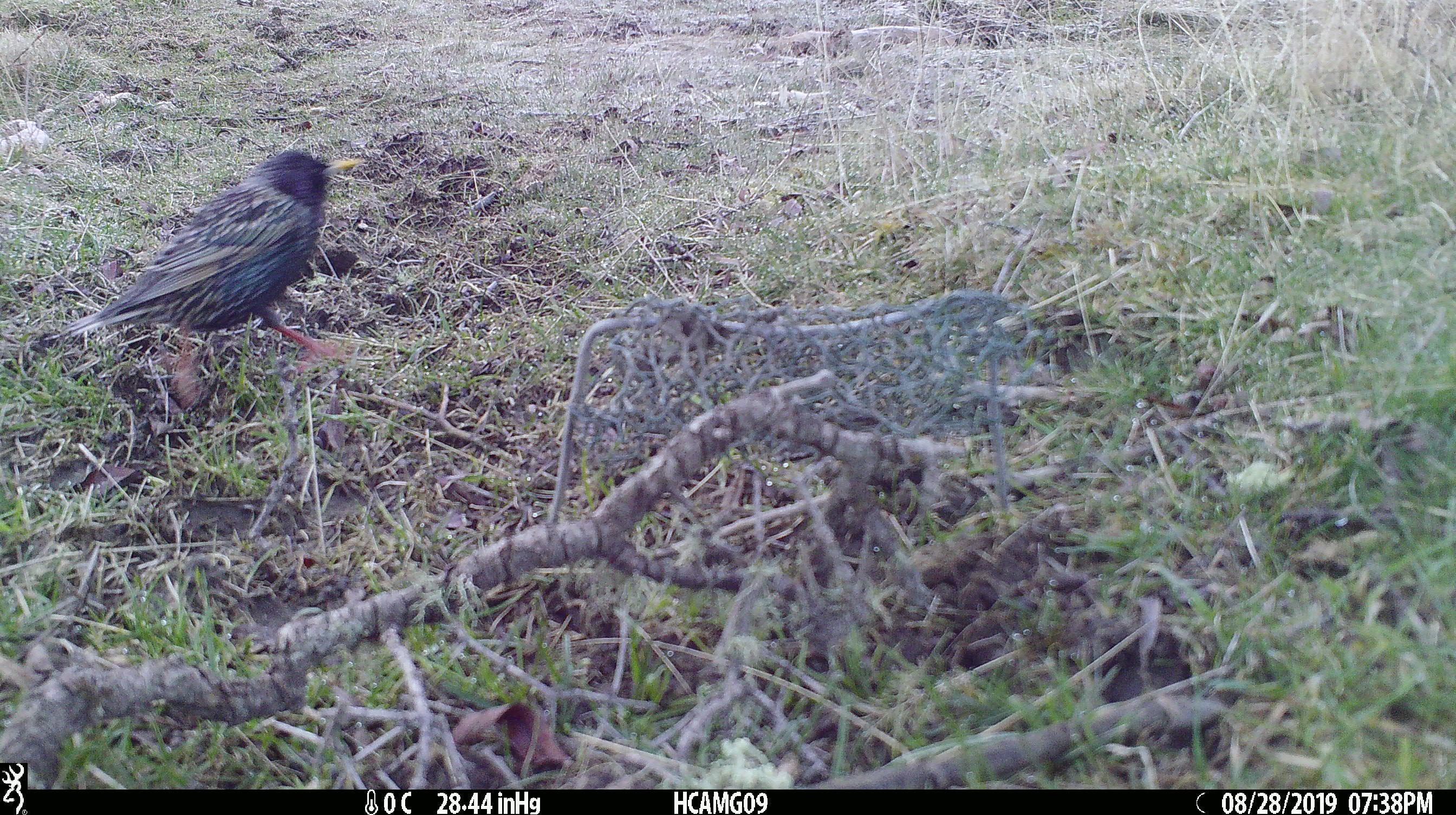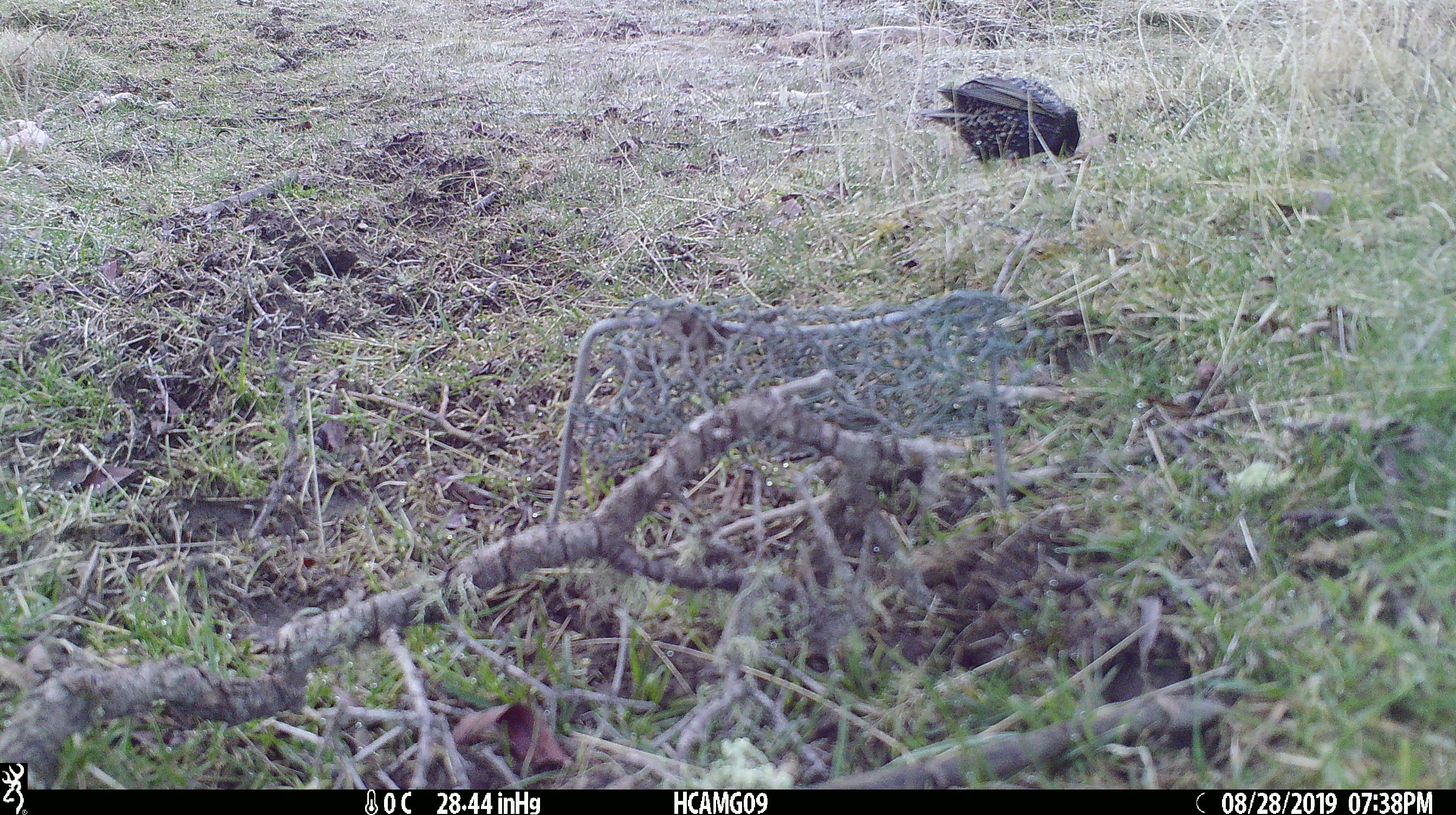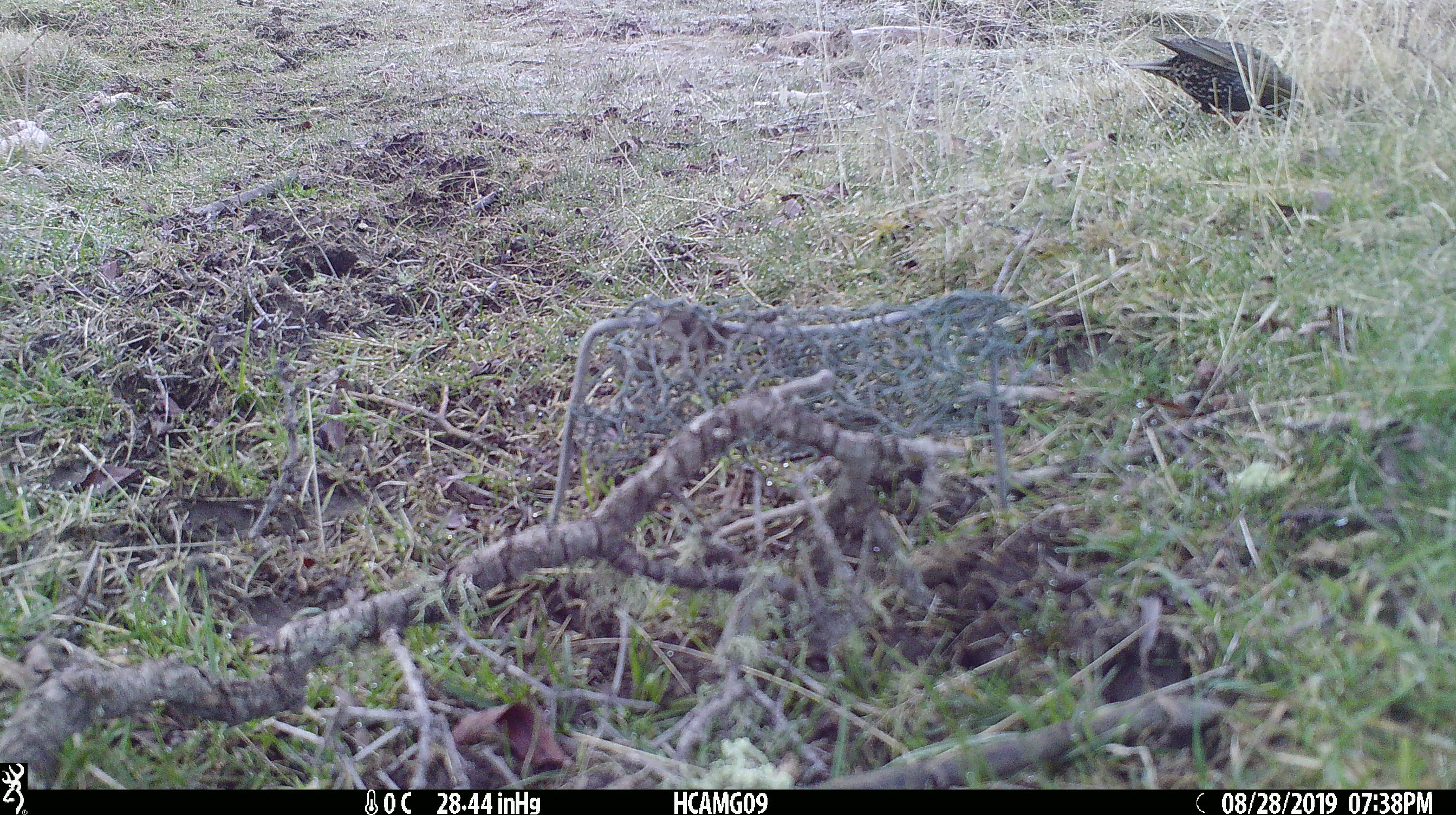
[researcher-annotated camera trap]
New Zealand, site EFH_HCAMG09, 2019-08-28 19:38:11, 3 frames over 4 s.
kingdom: Animalia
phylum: Chordata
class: Aves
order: Passeriformes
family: Sturnidae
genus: Sturnus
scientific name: Sturnus vulgaris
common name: european starling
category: starling